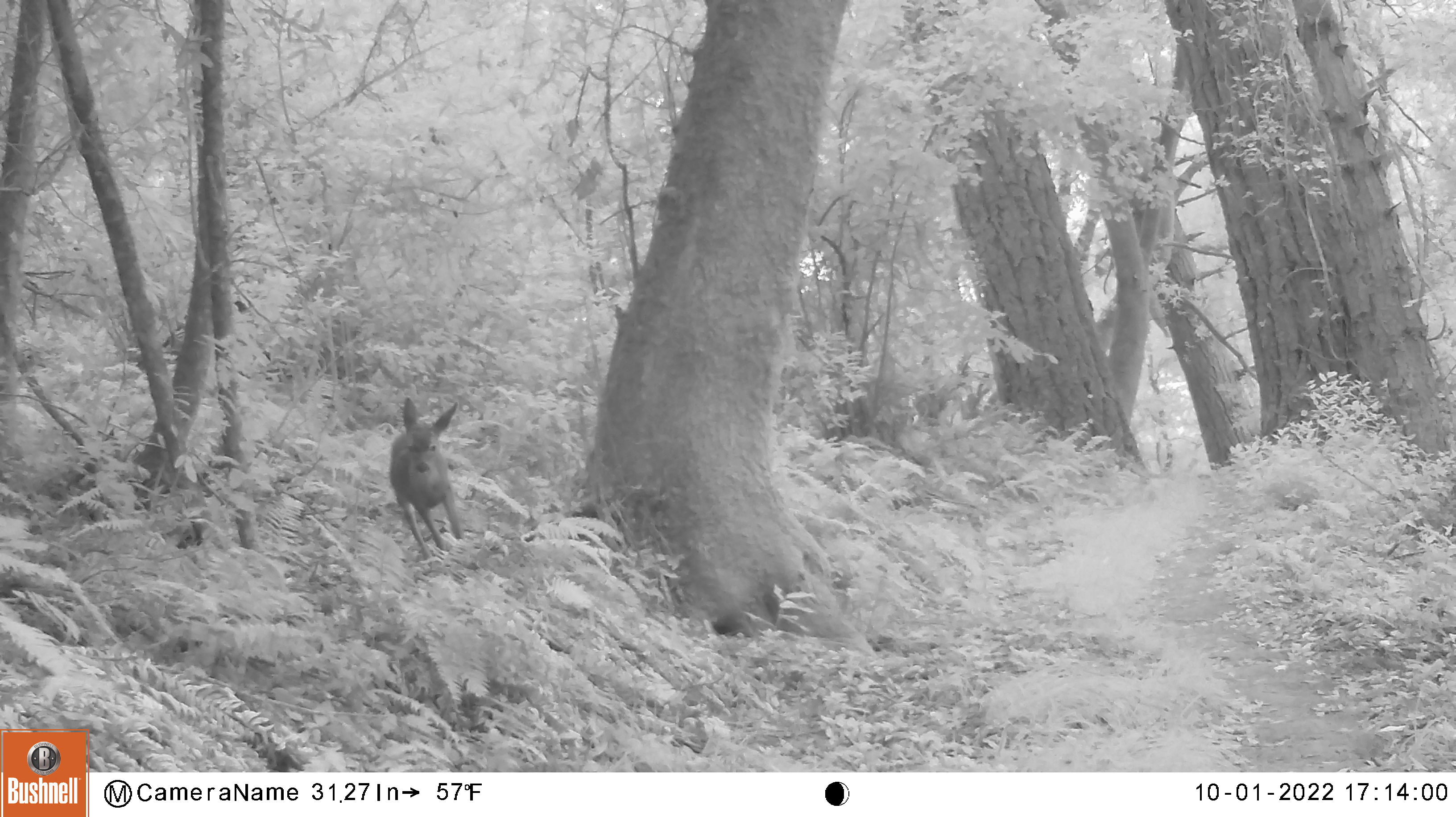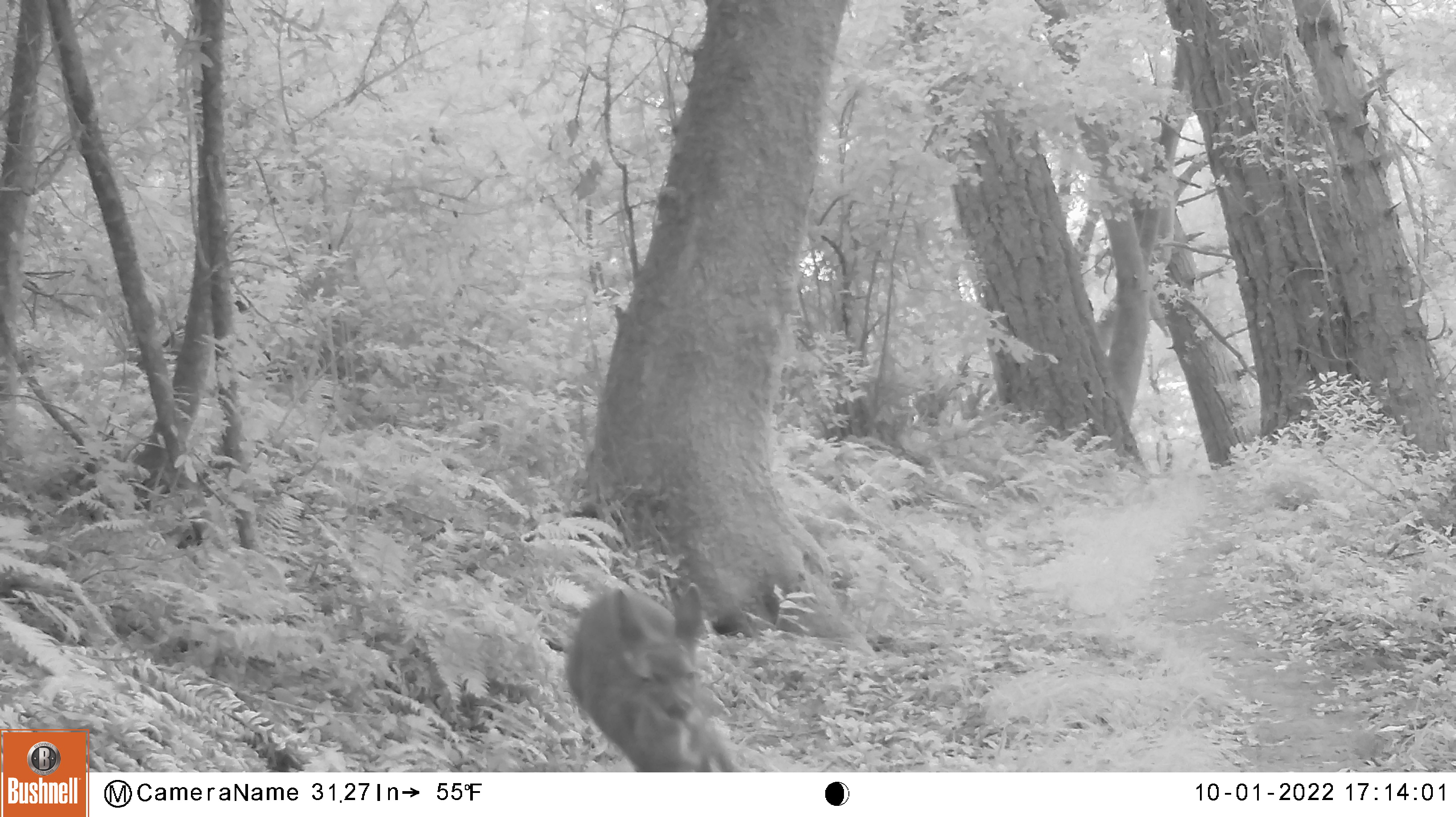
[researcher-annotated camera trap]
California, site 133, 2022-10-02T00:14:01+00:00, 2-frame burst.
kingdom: Animalia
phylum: Chordata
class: Mammalia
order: Artiodactyla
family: Cervidae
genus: Odocoileus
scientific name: Odocoileus hemionus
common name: mule deer